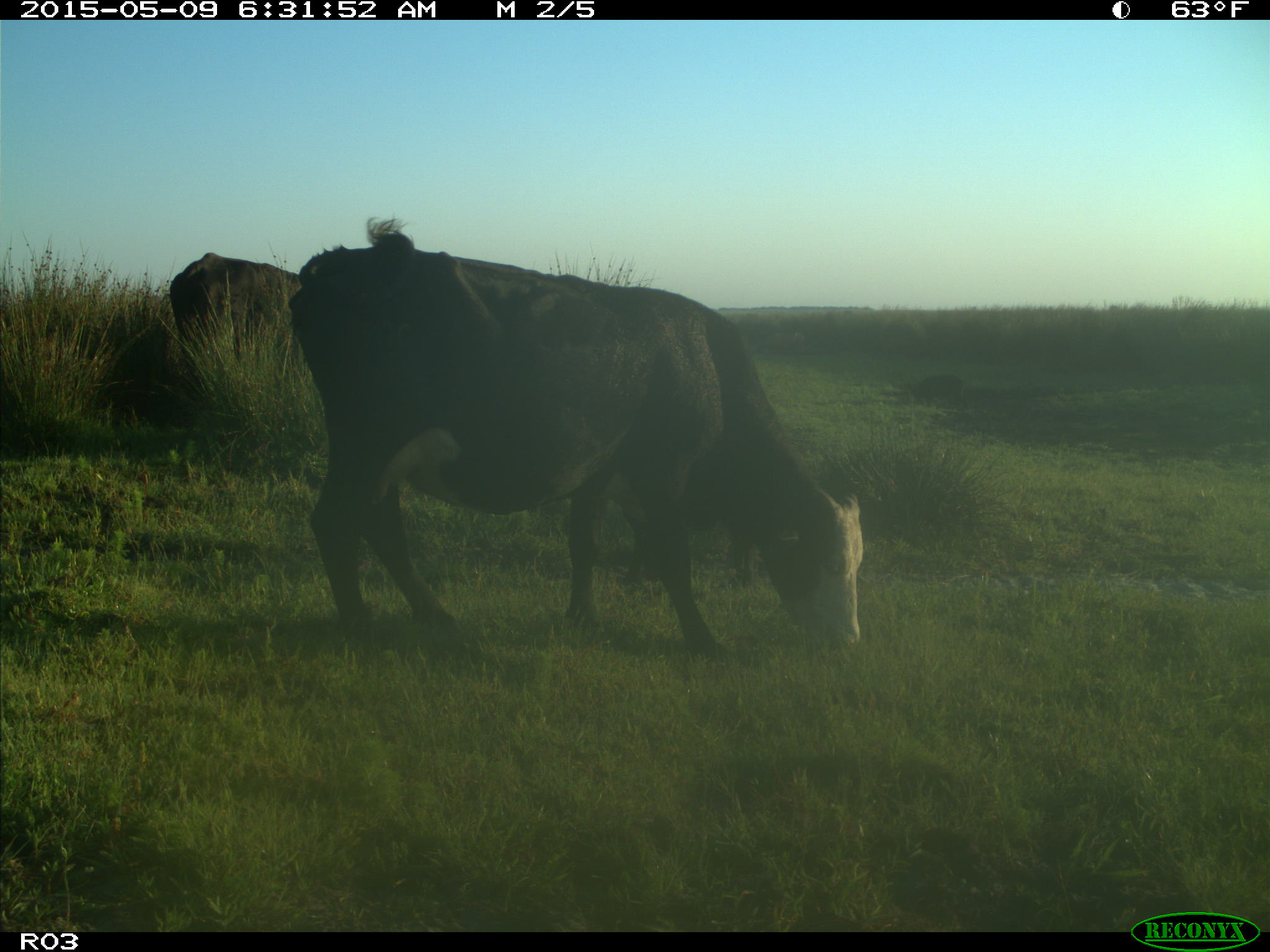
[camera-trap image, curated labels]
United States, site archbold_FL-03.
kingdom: Animalia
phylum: Chordata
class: Mammalia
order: Artiodactyla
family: Bovidae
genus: Bos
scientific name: Bos taurus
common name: domestic cow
Bos taurus (domestic cow).